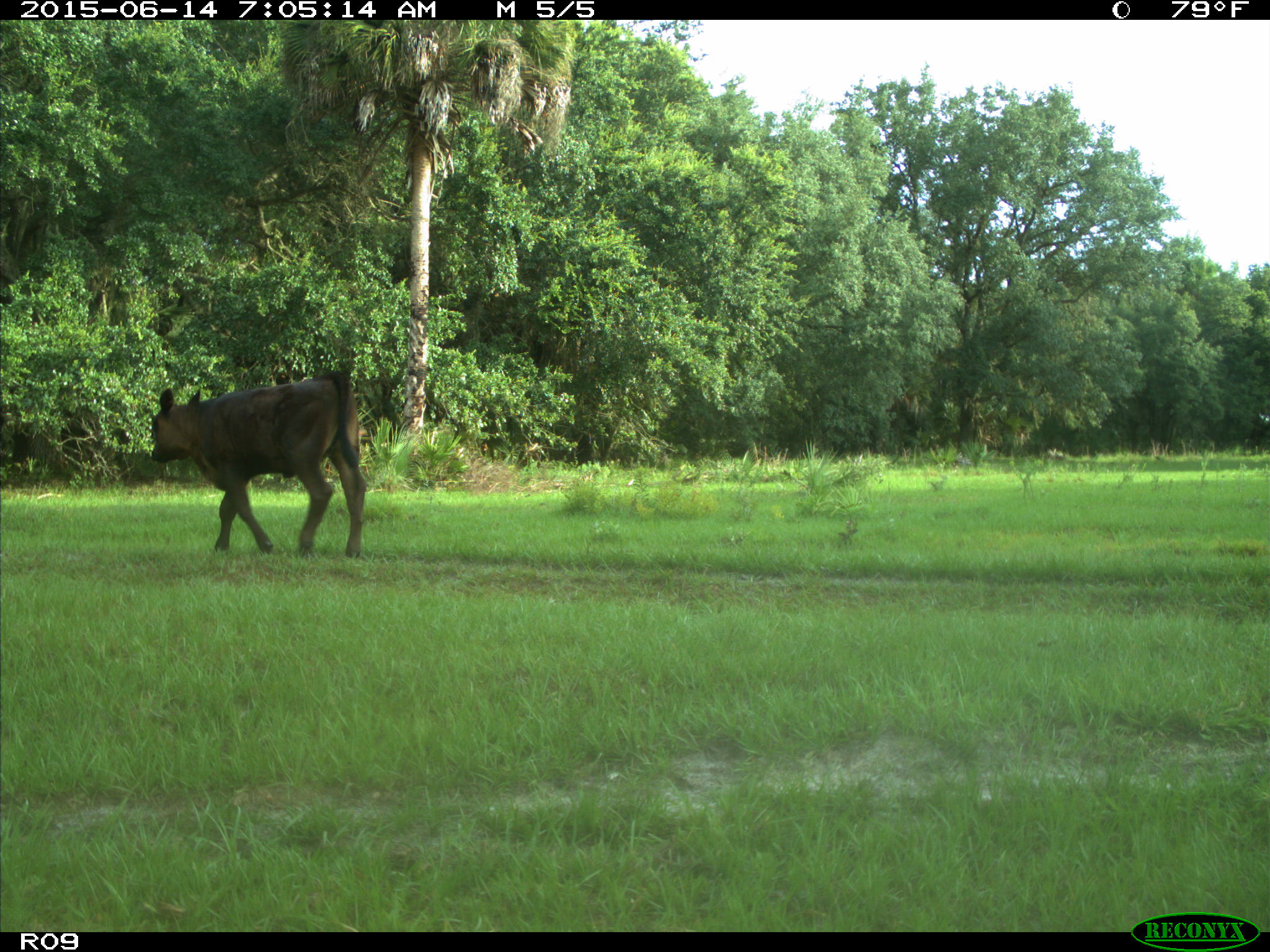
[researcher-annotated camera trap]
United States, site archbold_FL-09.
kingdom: Animalia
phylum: Chordata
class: Mammalia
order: Artiodactyla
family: Bovidae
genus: Bos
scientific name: Bos taurus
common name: domestic cow